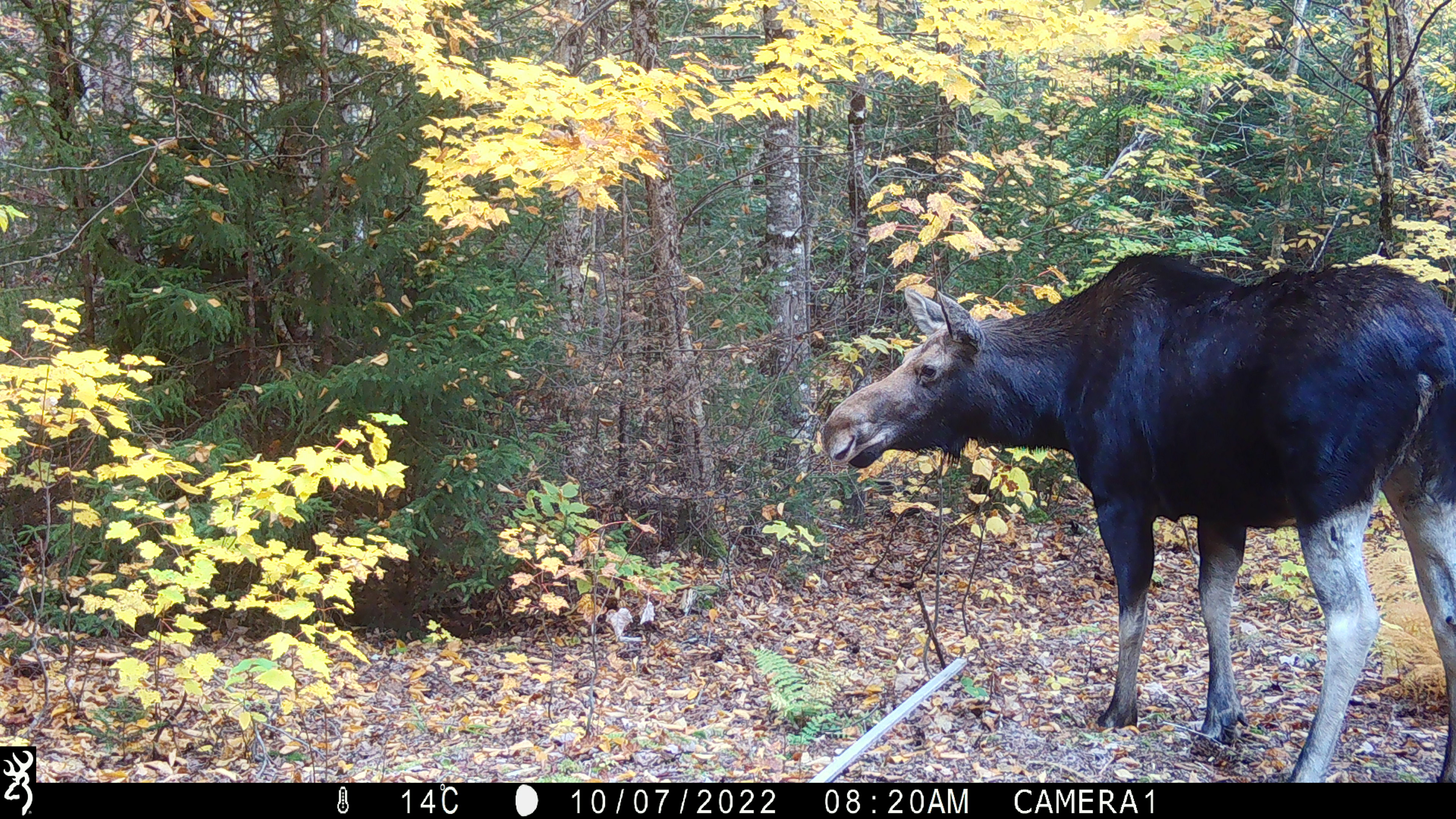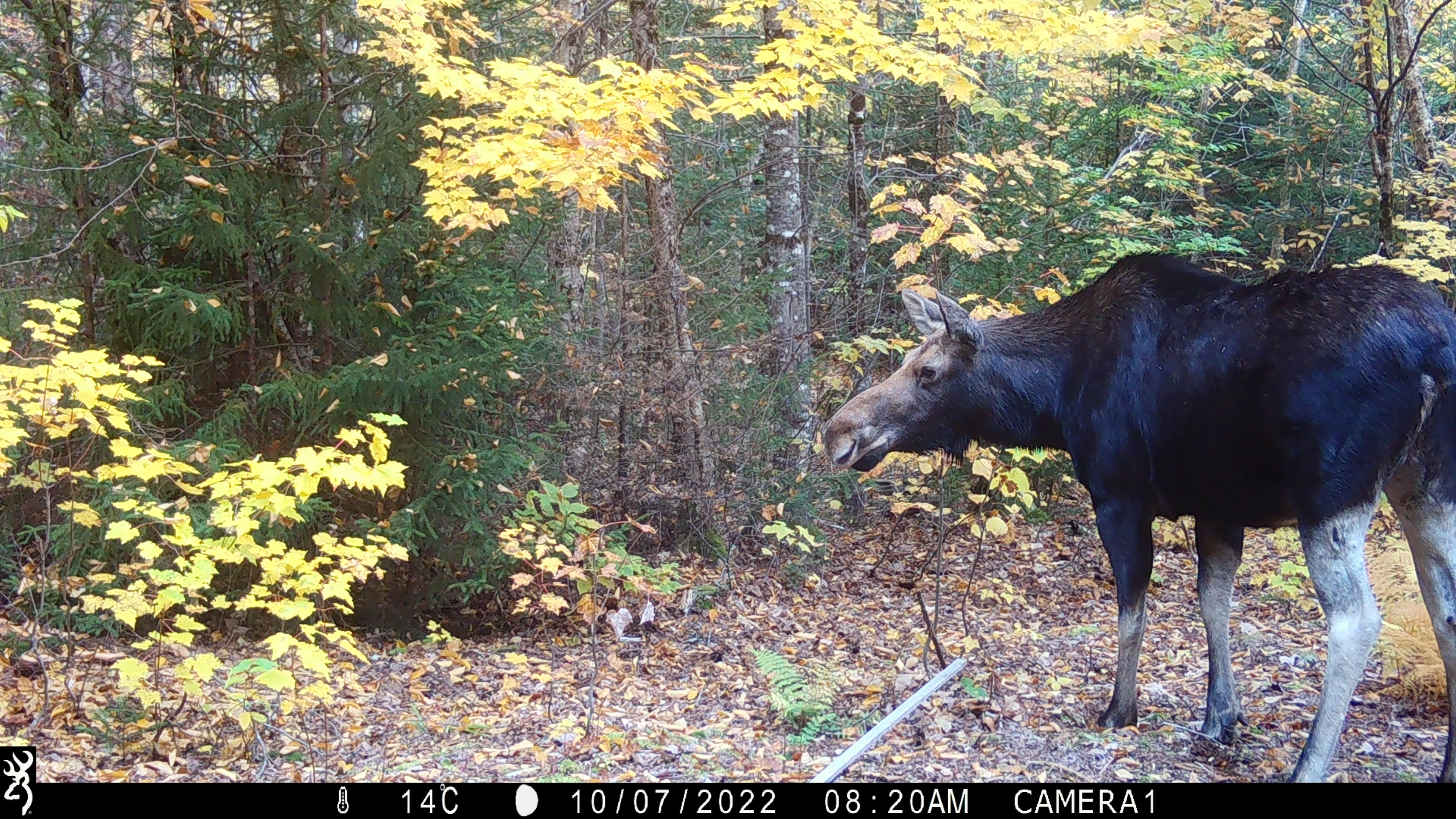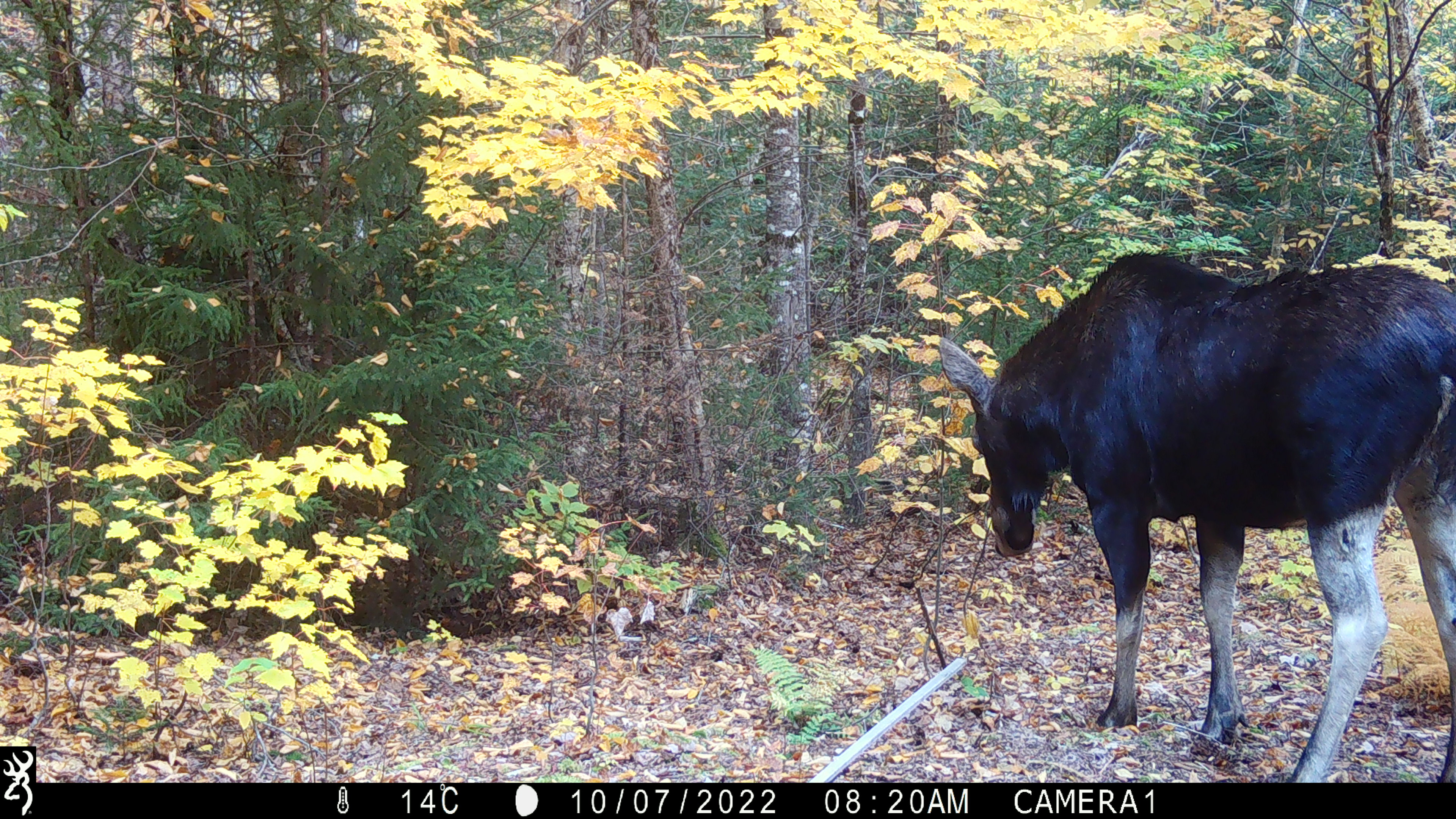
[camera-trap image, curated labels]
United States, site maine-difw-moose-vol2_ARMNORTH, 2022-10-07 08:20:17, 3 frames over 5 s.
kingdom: Animalia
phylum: Chordata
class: Mammalia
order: Artiodactyla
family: Cervidae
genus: Alces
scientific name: Alces alces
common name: moose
Moose (Alces alces).